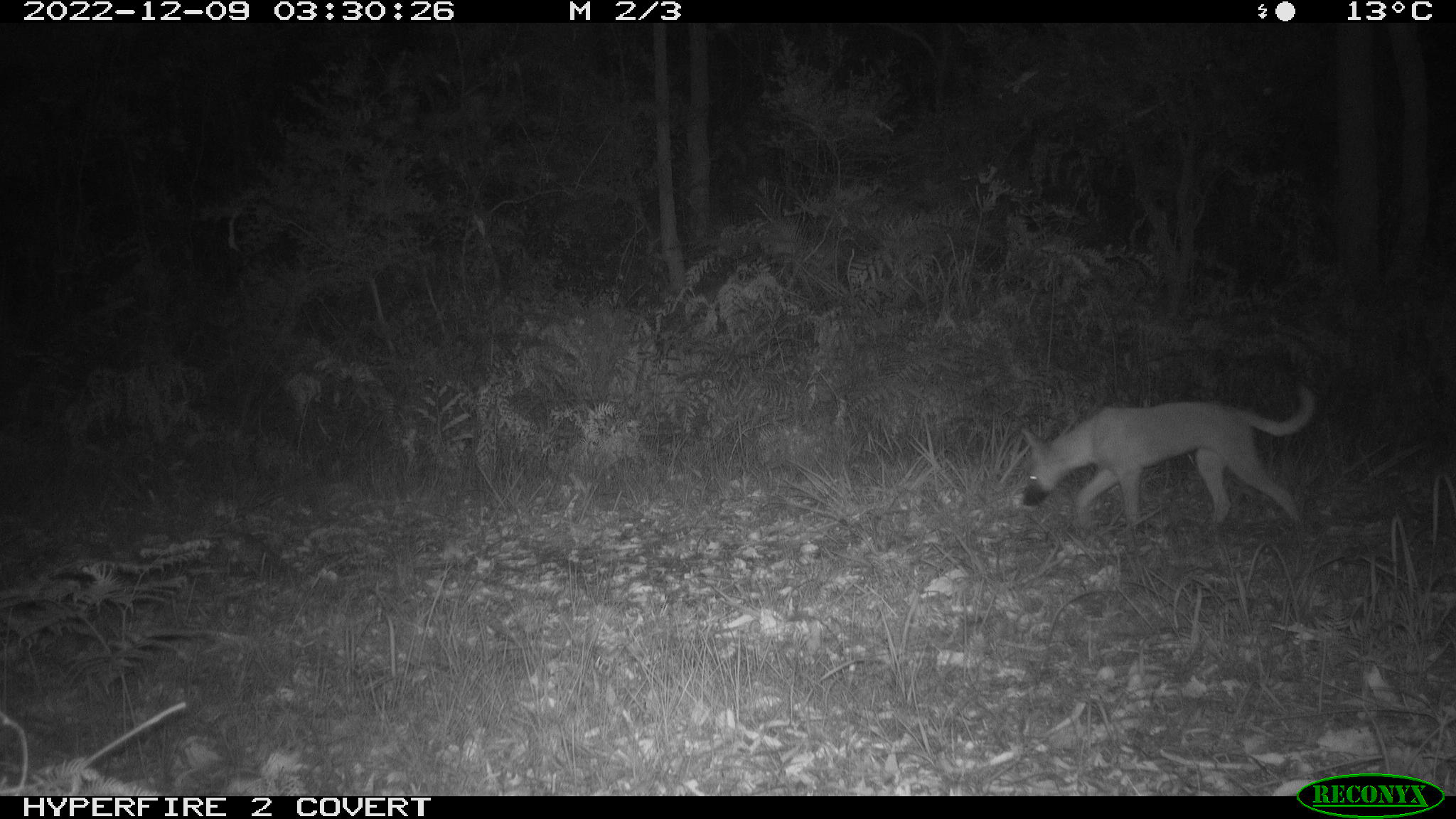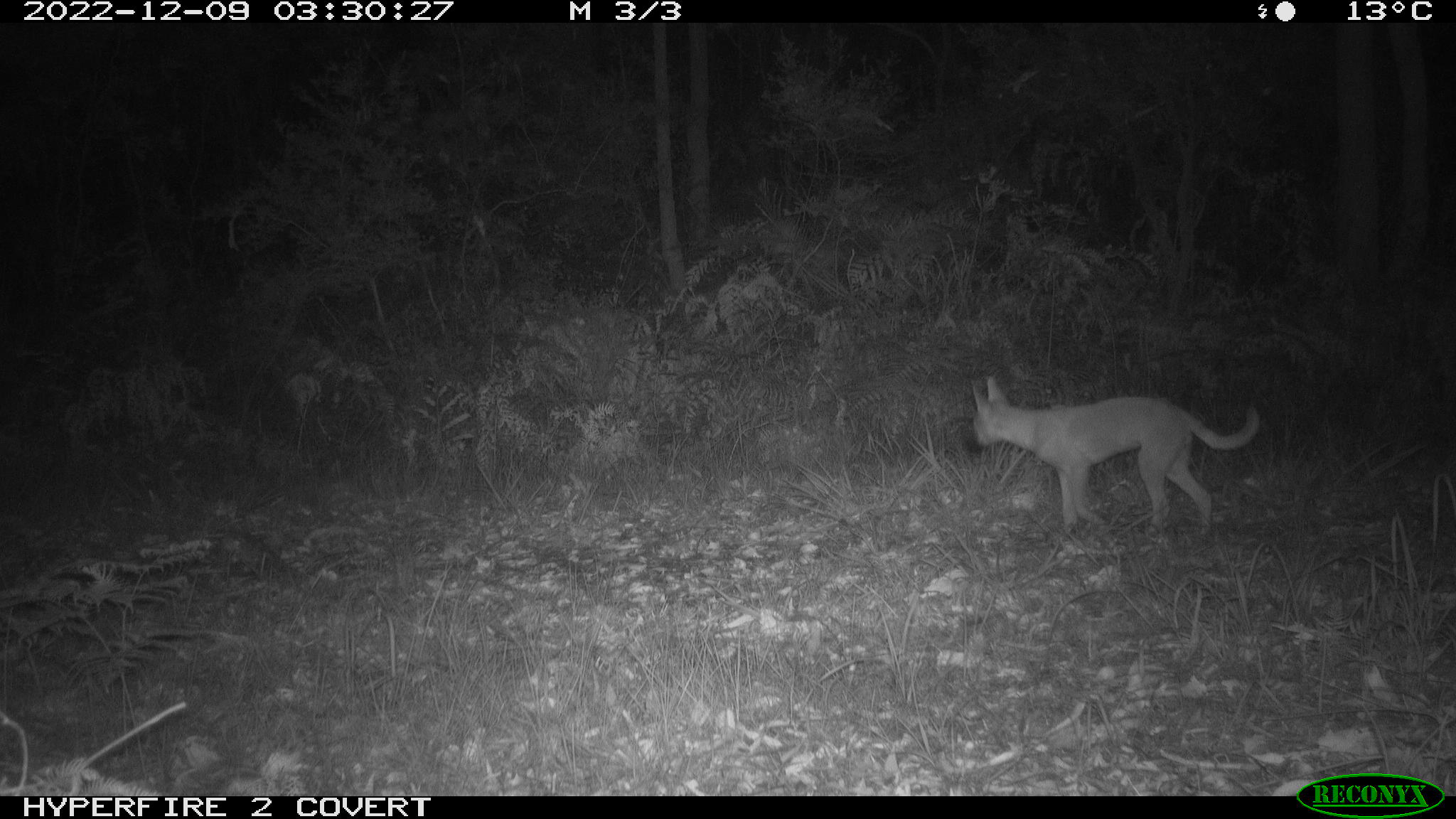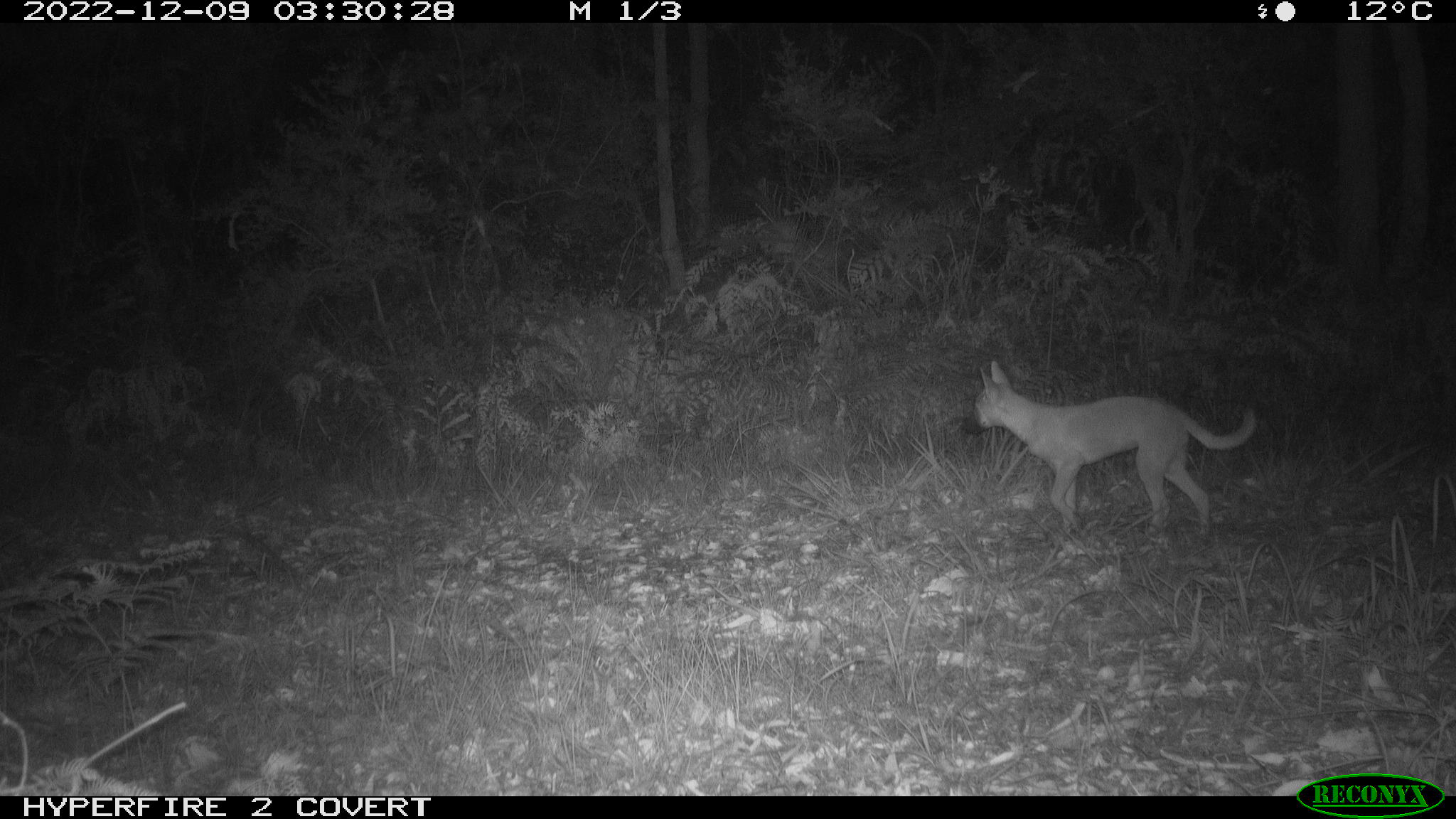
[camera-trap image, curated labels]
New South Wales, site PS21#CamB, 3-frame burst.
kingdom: Animalia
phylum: Chordata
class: Mammalia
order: Carnivora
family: Canidae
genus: Canis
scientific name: Canis familiaris dingo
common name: dingo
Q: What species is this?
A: Dingo (Canis familiaris dingo).